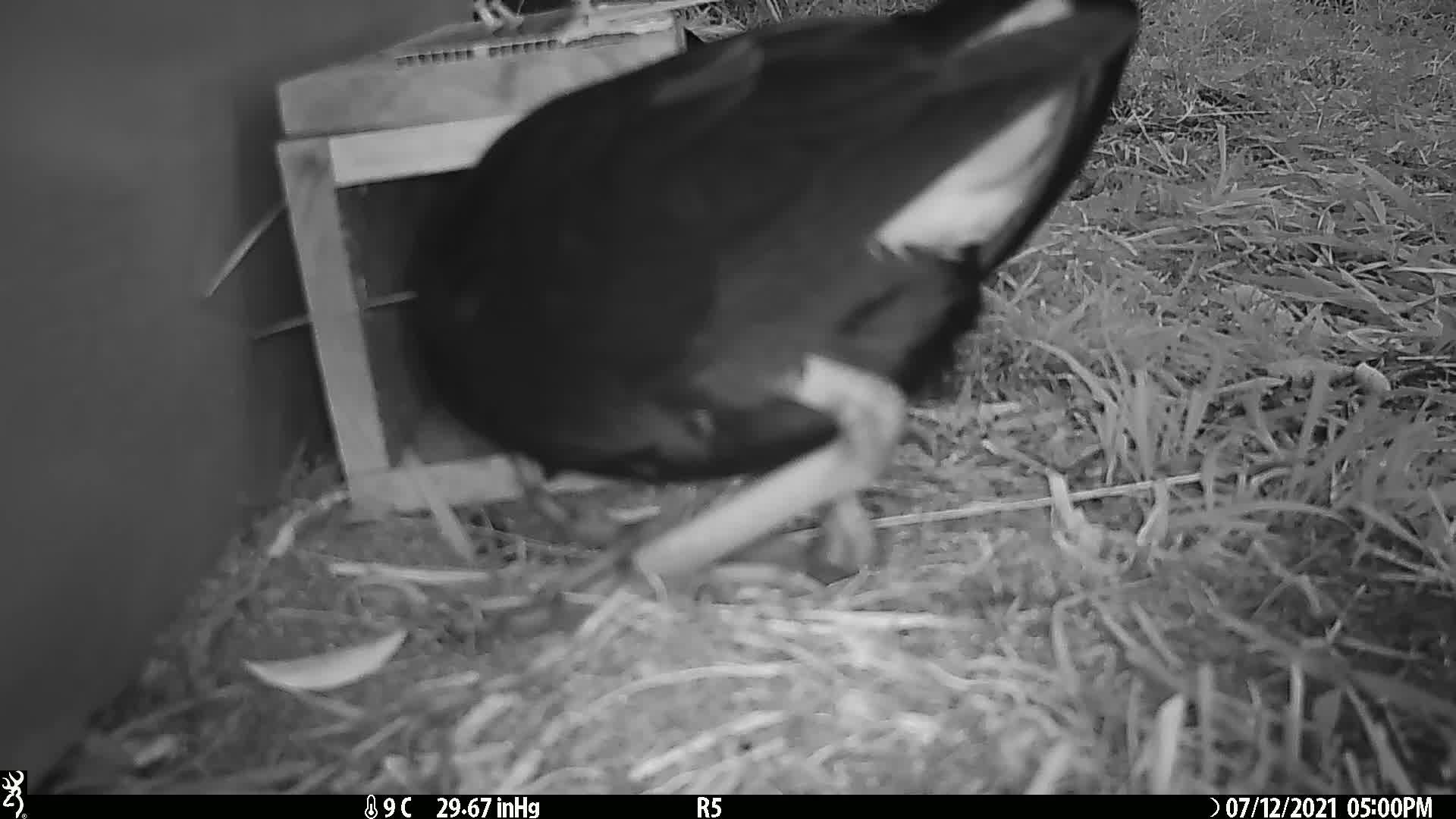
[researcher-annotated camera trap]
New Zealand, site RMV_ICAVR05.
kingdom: Animalia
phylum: Chordata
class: Aves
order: Gruiformes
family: Rallidae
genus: Porphyrio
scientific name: Porphyrio melanotus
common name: australasian swamphen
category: pukeko